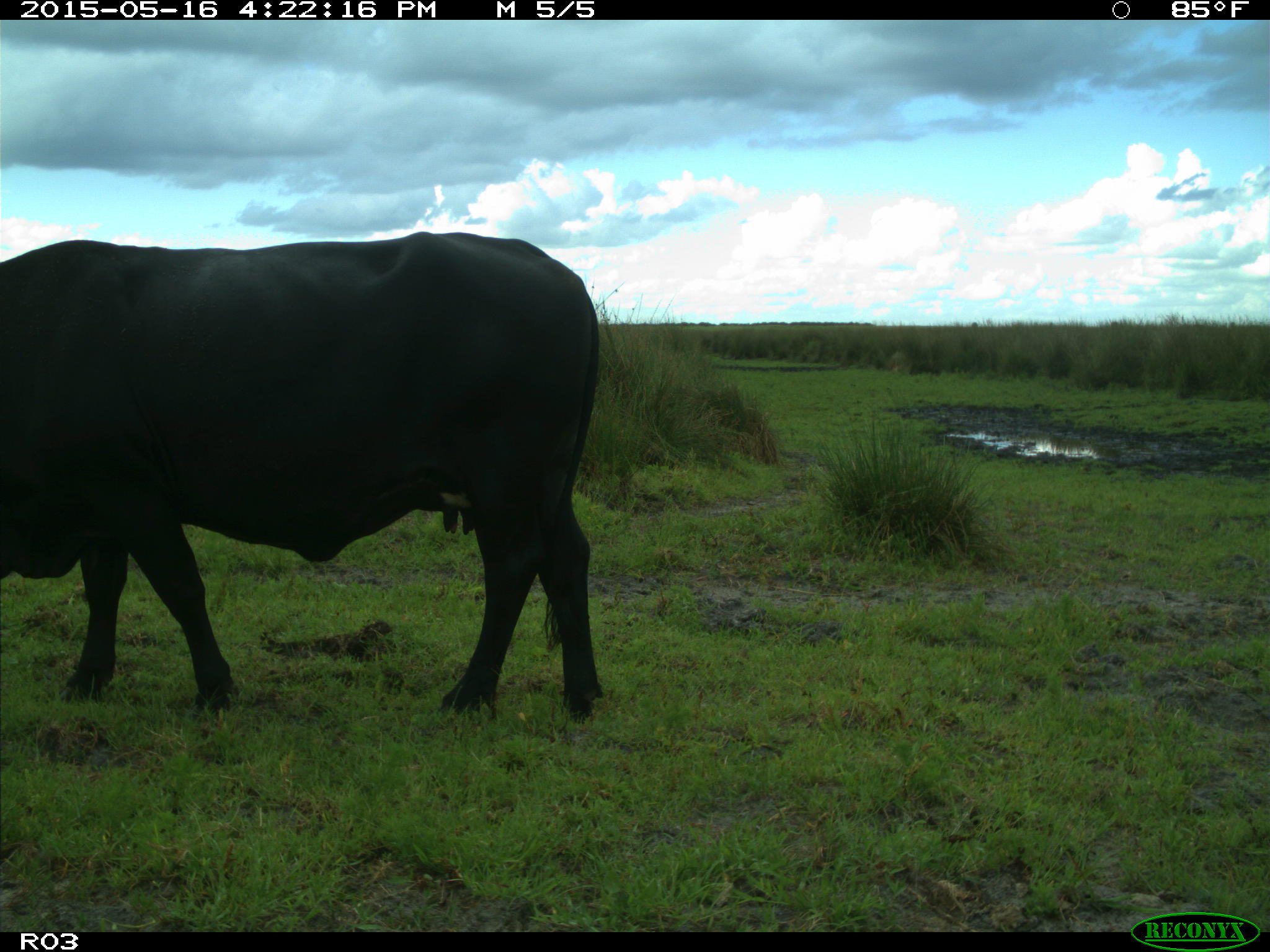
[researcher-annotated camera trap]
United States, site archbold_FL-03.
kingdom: Animalia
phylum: Chordata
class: Mammalia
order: Artiodactyla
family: Bovidae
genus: Bos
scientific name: Bos taurus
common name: domestic cow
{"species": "Bos taurus (domestic cow)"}